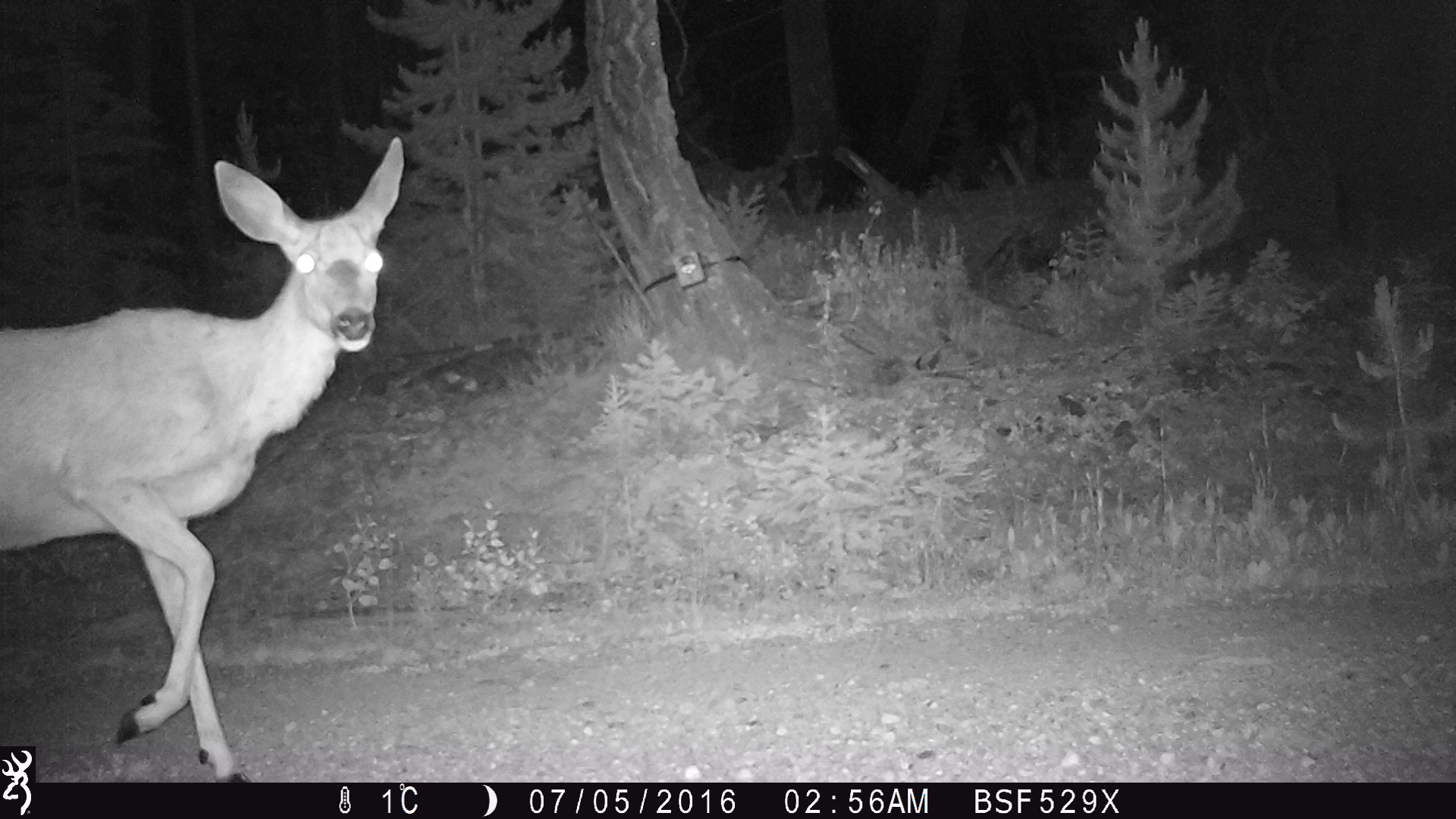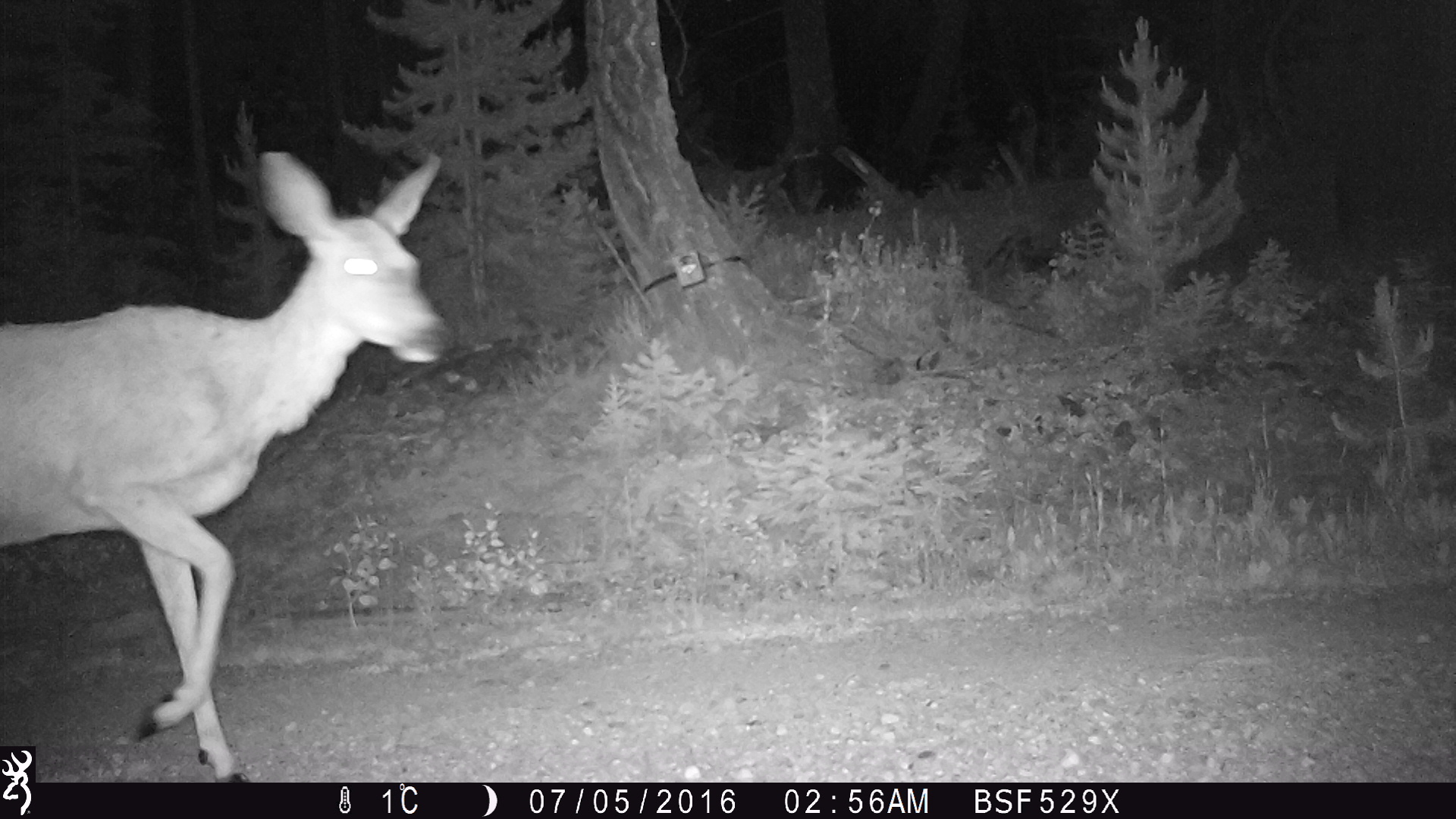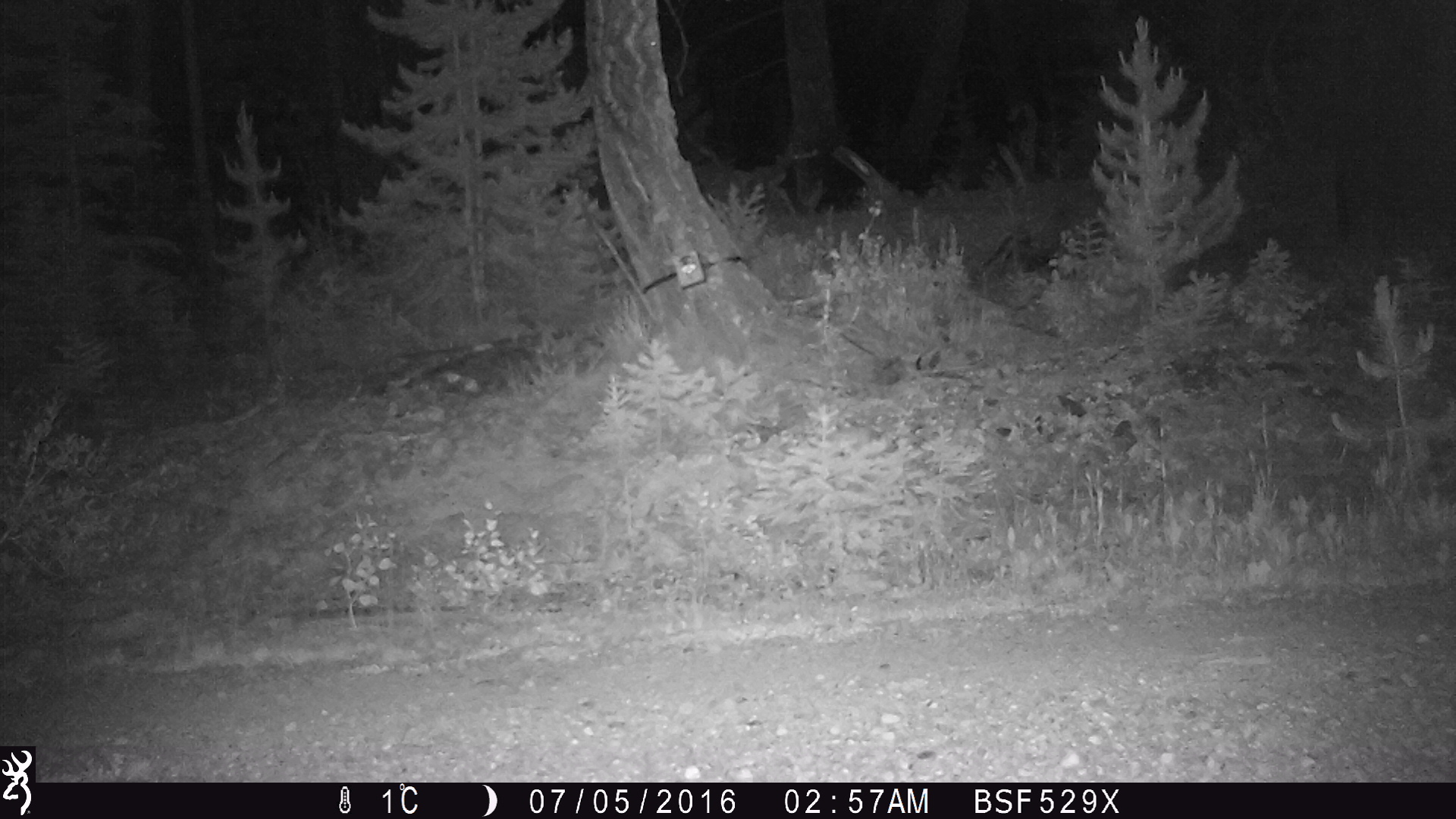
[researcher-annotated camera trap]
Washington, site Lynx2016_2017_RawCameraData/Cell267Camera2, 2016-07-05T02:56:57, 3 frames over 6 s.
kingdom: Animalia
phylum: Chordata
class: Mammalia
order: Artiodactyla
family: Cervidae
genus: Odocoileus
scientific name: Odocoileus hemionus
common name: mule deer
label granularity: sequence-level